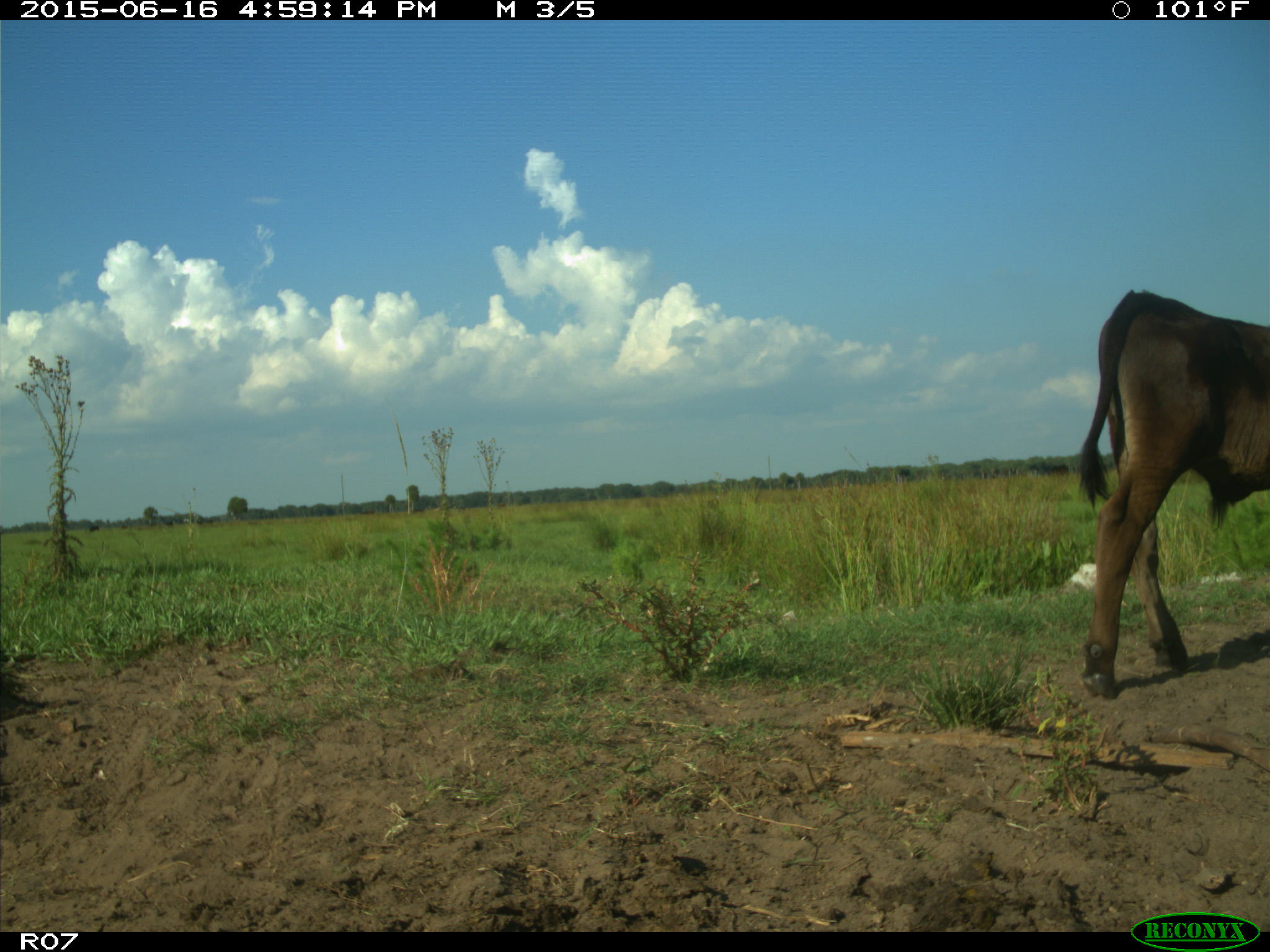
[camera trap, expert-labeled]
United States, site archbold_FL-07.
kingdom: Animalia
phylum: Chordata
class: Mammalia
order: Artiodactyla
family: Bovidae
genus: Bos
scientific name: Bos taurus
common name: domestic cow